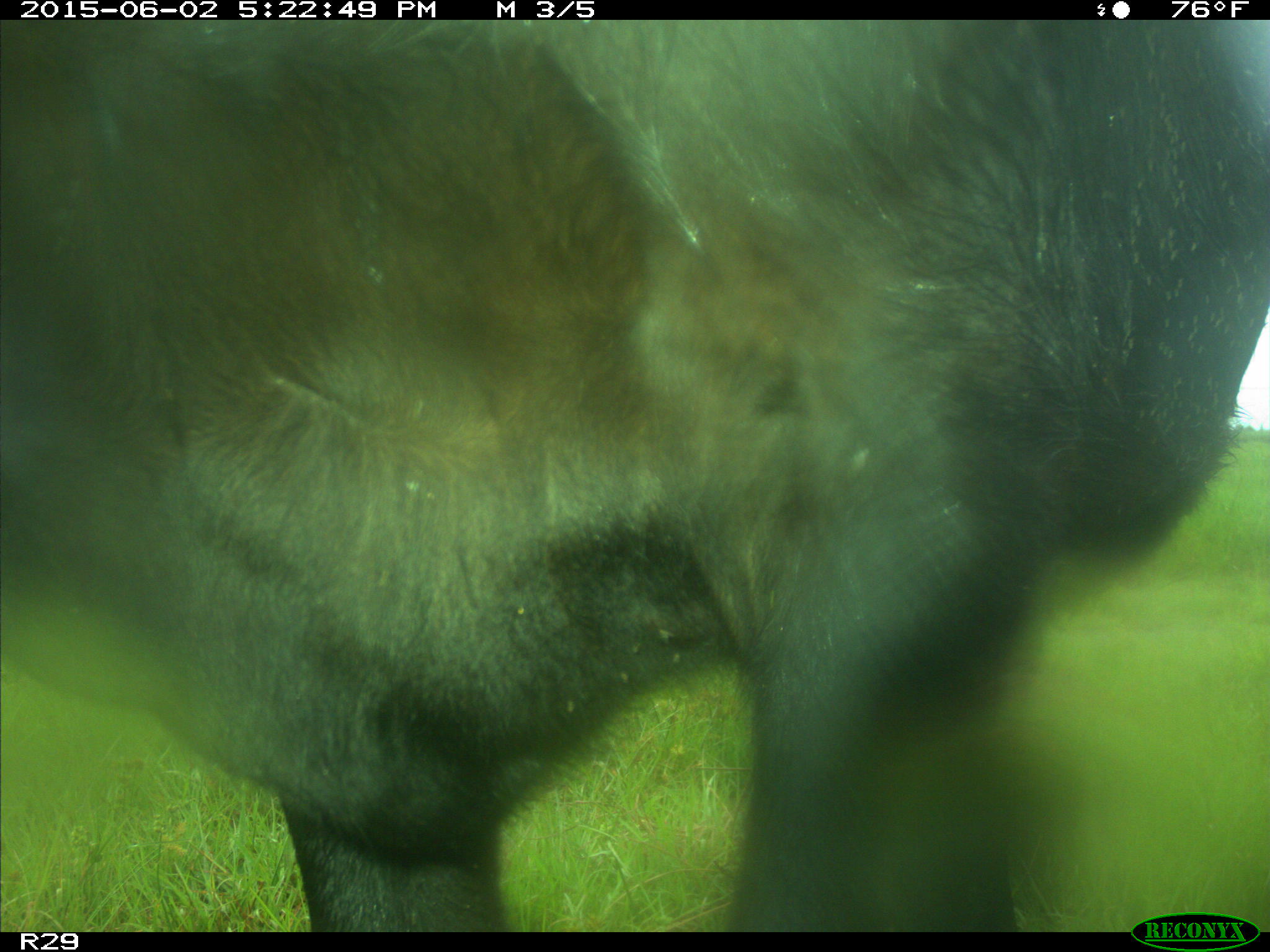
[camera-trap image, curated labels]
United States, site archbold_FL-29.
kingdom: Animalia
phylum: Chordata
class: Mammalia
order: Artiodactyla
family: Bovidae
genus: Bos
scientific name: Bos taurus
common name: domestic cow